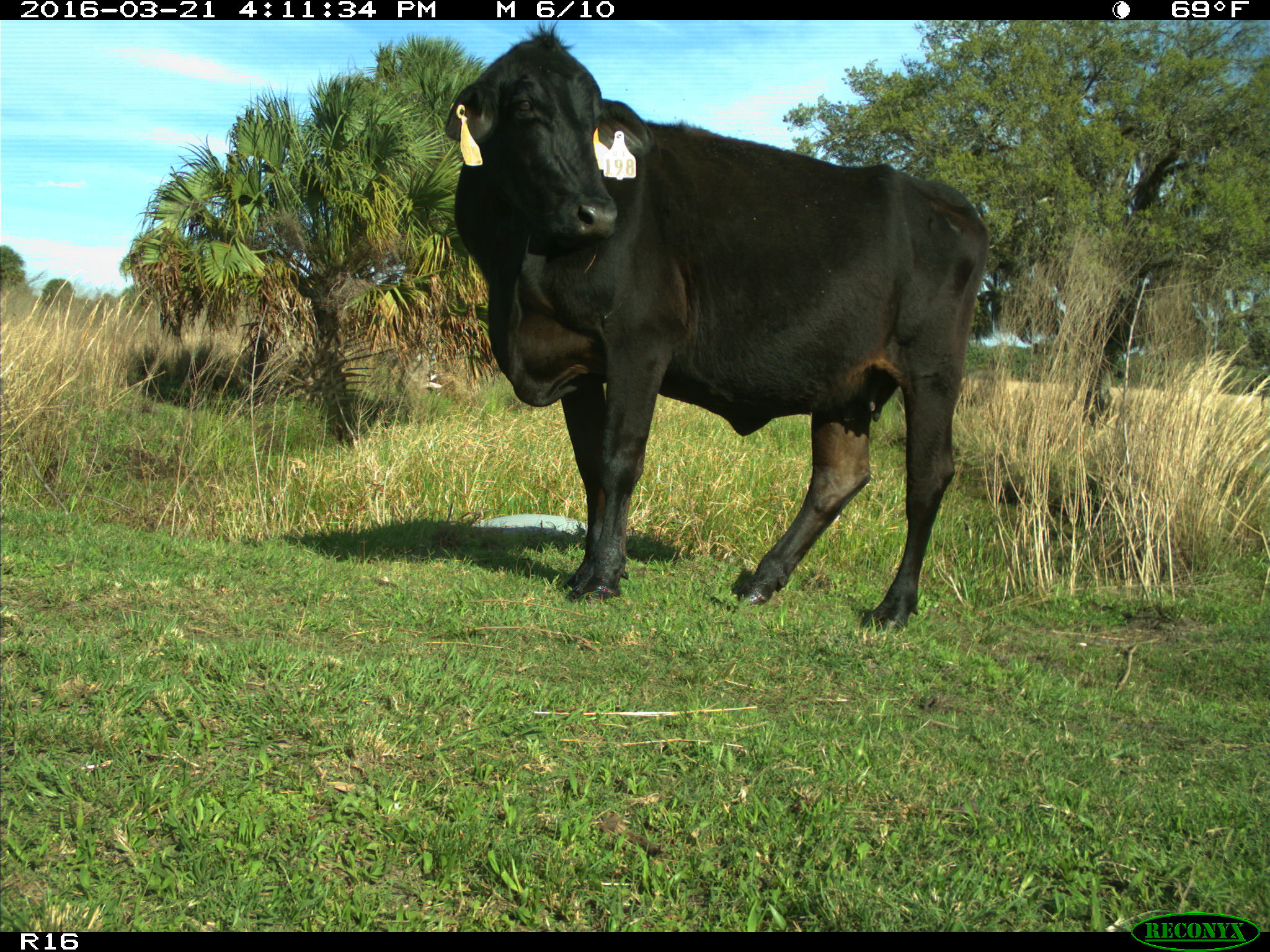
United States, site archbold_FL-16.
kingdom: Animalia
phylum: Chordata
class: Mammalia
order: Artiodactyla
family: Bovidae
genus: Bos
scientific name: Bos taurus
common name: domestic cow